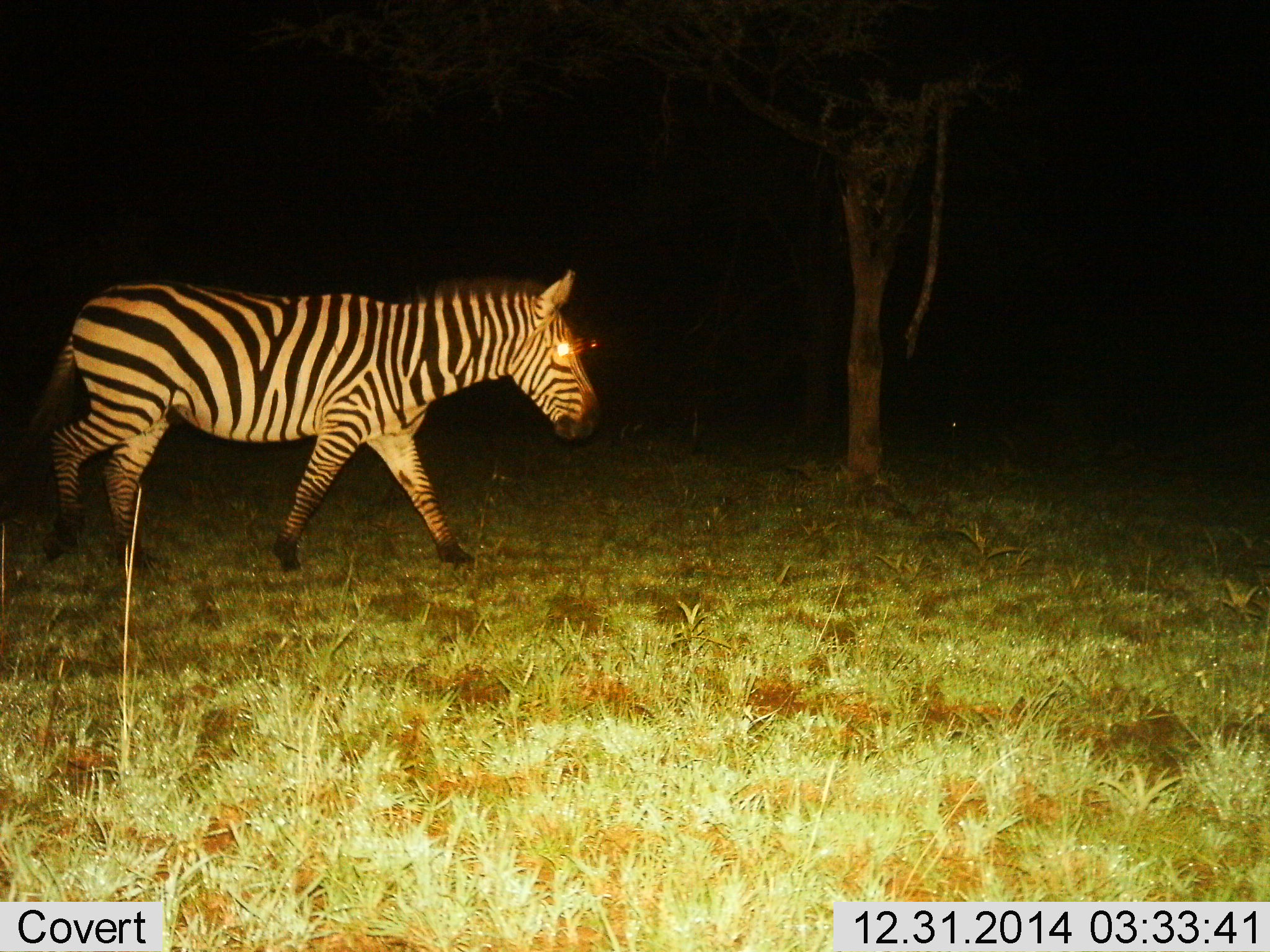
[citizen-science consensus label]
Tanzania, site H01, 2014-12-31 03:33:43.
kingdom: Animalia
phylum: Chordata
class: Mammalia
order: Perissodactyla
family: Equidae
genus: Equus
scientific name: Equus quagga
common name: plains zebra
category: zebra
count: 1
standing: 0%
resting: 0%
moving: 100%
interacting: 0%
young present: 0%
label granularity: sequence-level